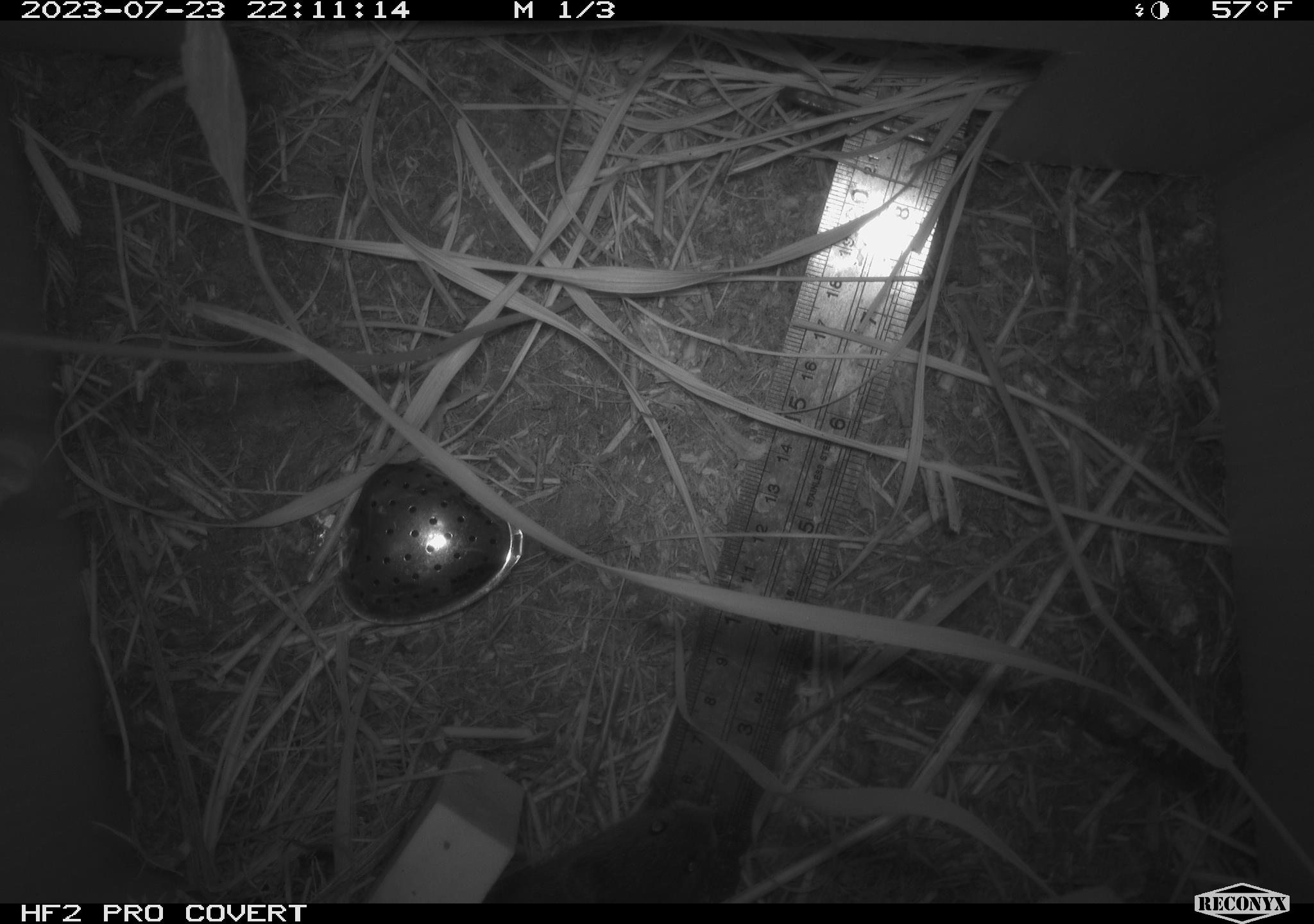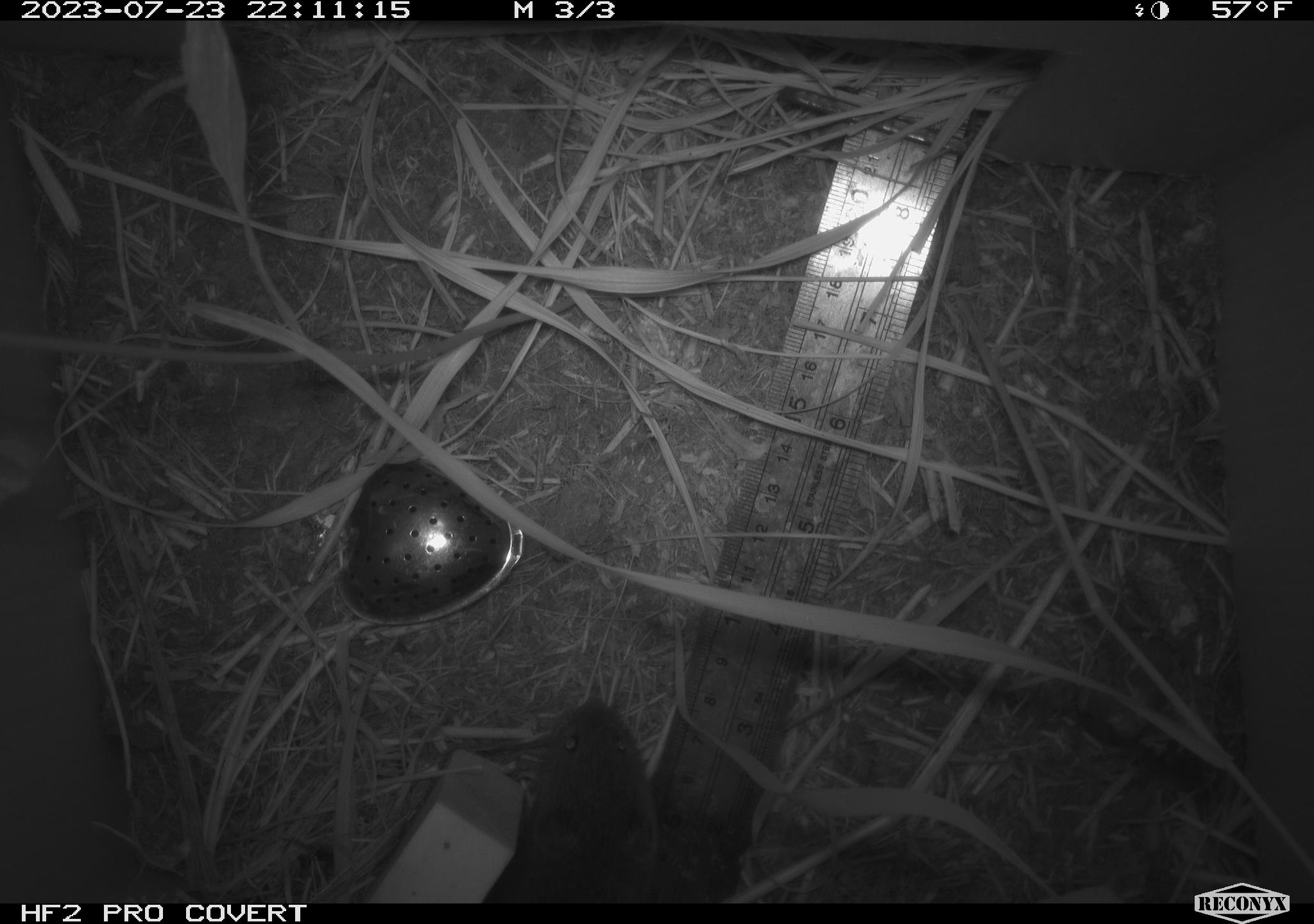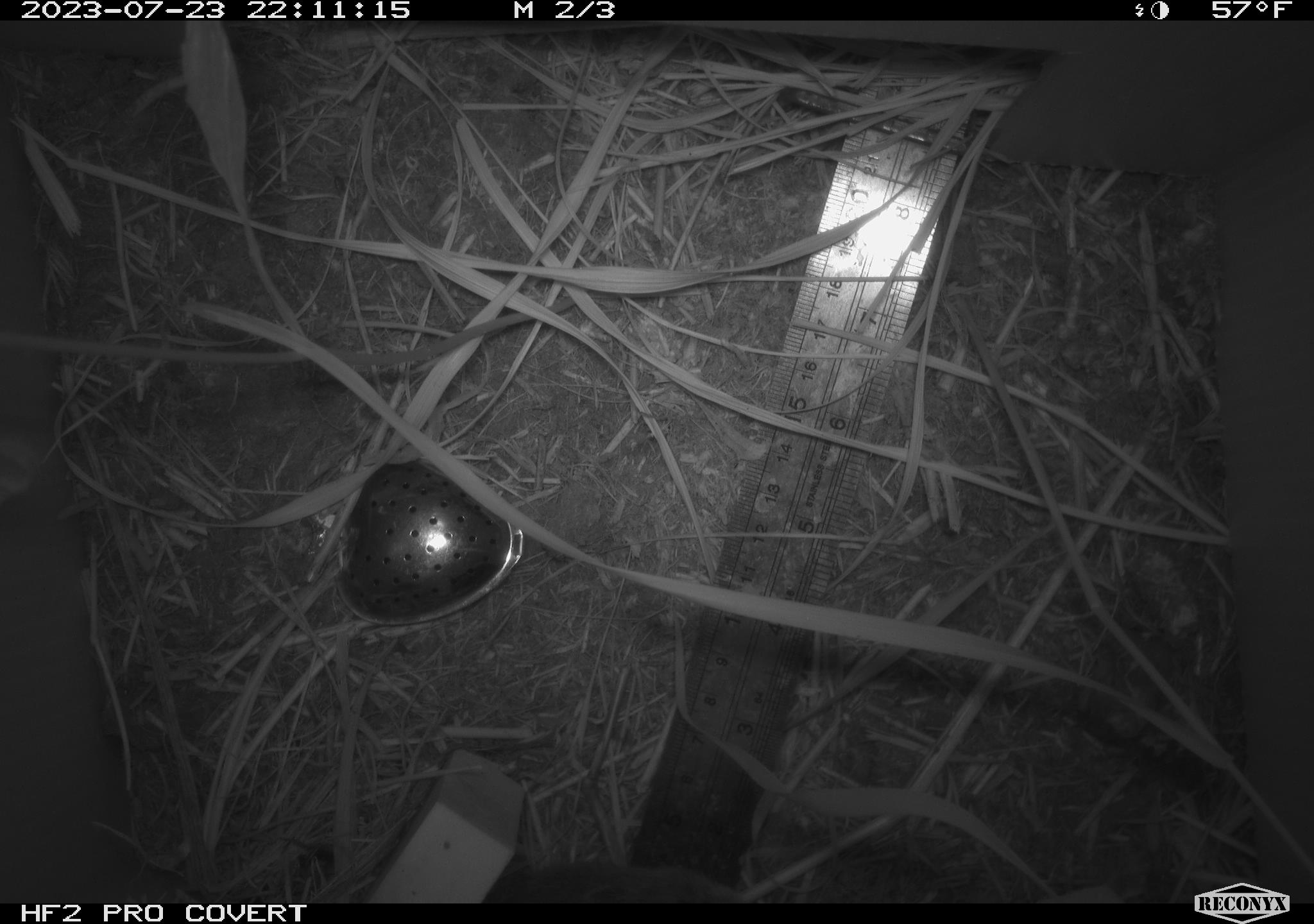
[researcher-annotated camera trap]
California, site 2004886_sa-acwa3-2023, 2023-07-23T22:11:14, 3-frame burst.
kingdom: Animalia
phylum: Chordata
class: Mammalia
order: Rodentia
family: Cricetidae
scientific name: Arvicolinae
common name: voles, lemmings, and muskrats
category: arvicolinae subfamily